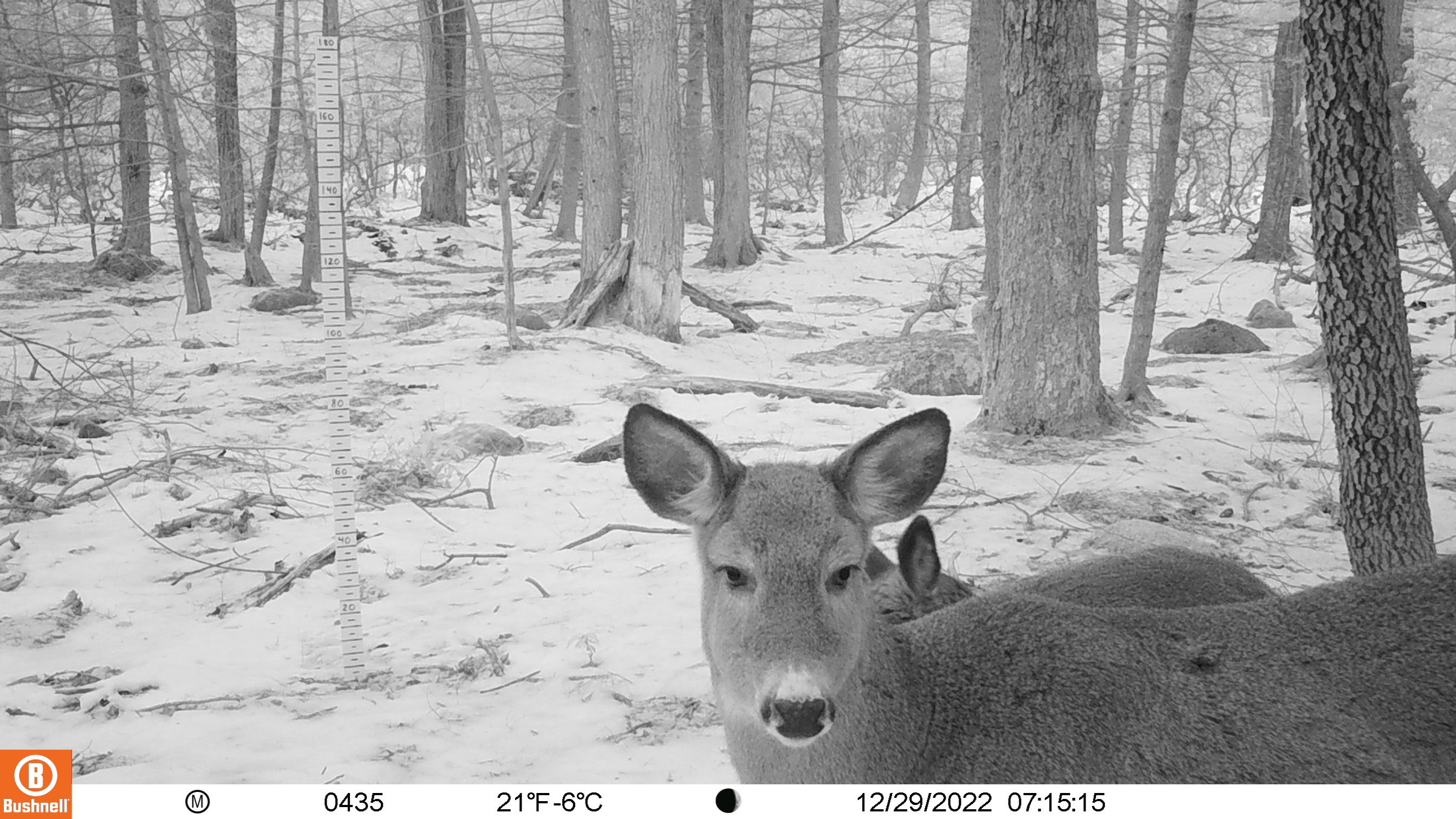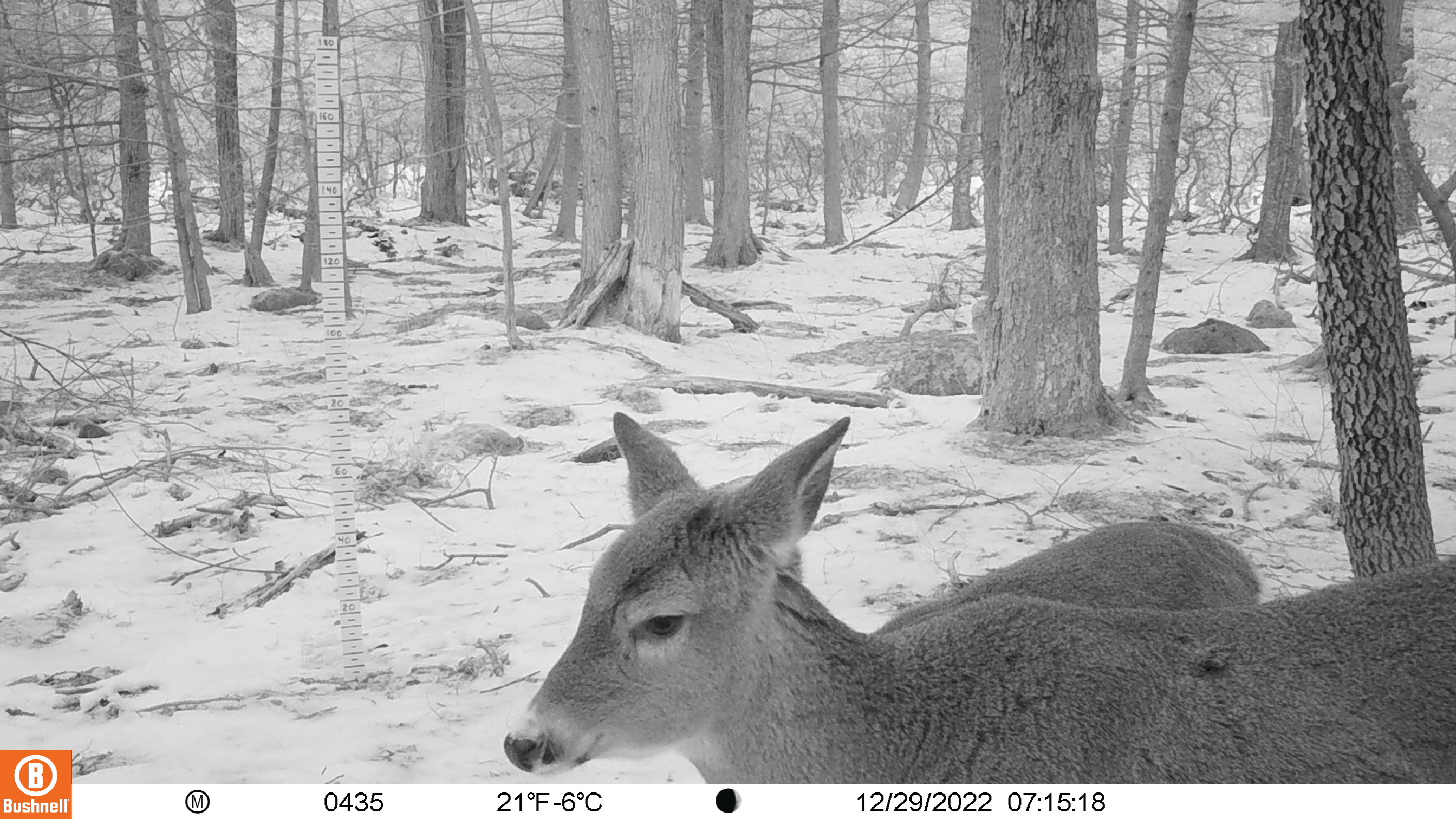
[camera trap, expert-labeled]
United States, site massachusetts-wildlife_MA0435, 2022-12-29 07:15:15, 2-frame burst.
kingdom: Animalia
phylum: Chordata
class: Mammalia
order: Artiodactyla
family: Cervidae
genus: Odocoileus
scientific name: Odocoileus virginianus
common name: white-tailed deer